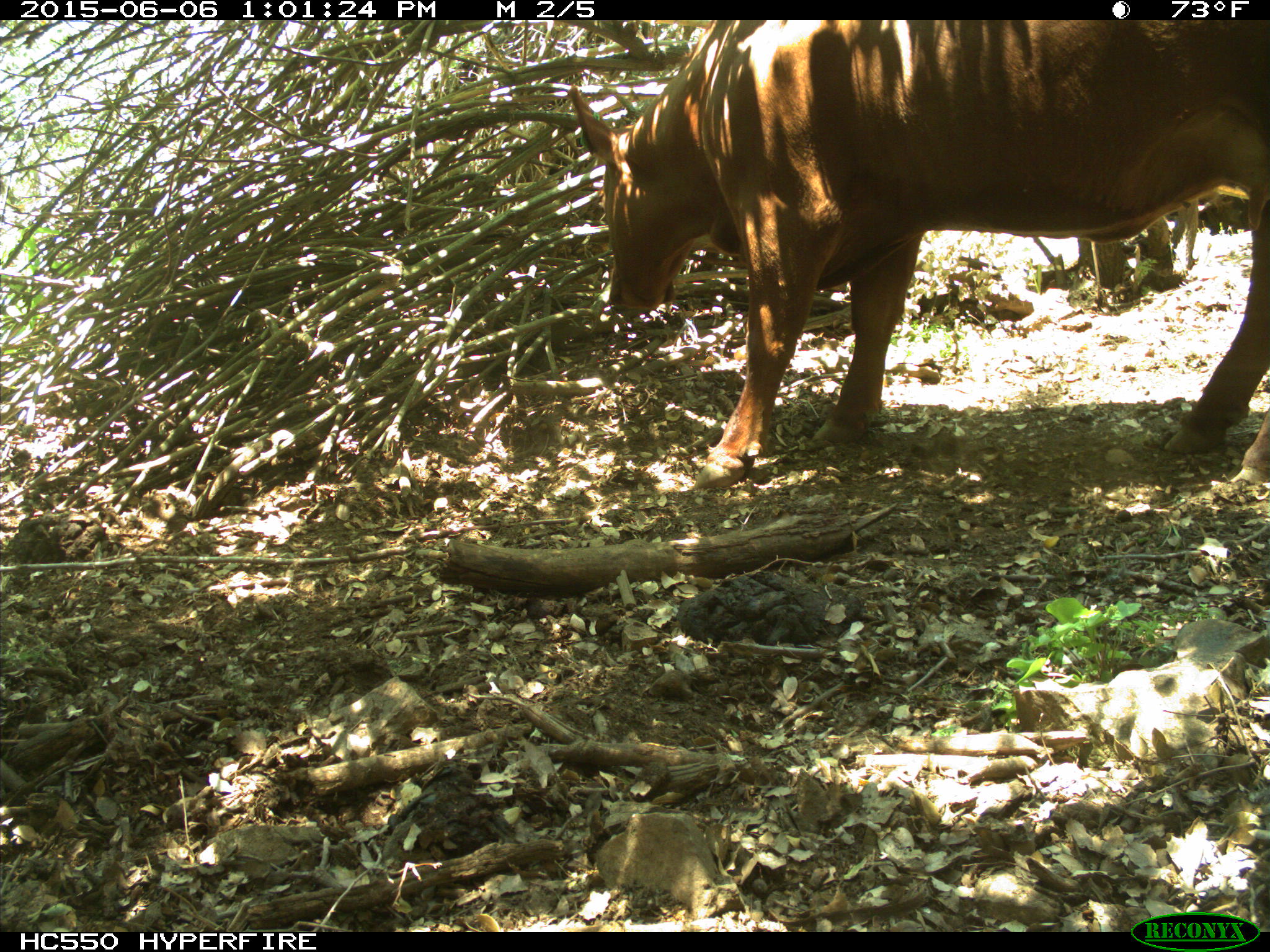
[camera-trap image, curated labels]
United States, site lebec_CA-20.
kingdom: Animalia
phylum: Chordata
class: Mammalia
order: Artiodactyla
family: Bovidae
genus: Bos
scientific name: Bos taurus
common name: domestic cow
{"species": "Bos taurus (domestic cow)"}